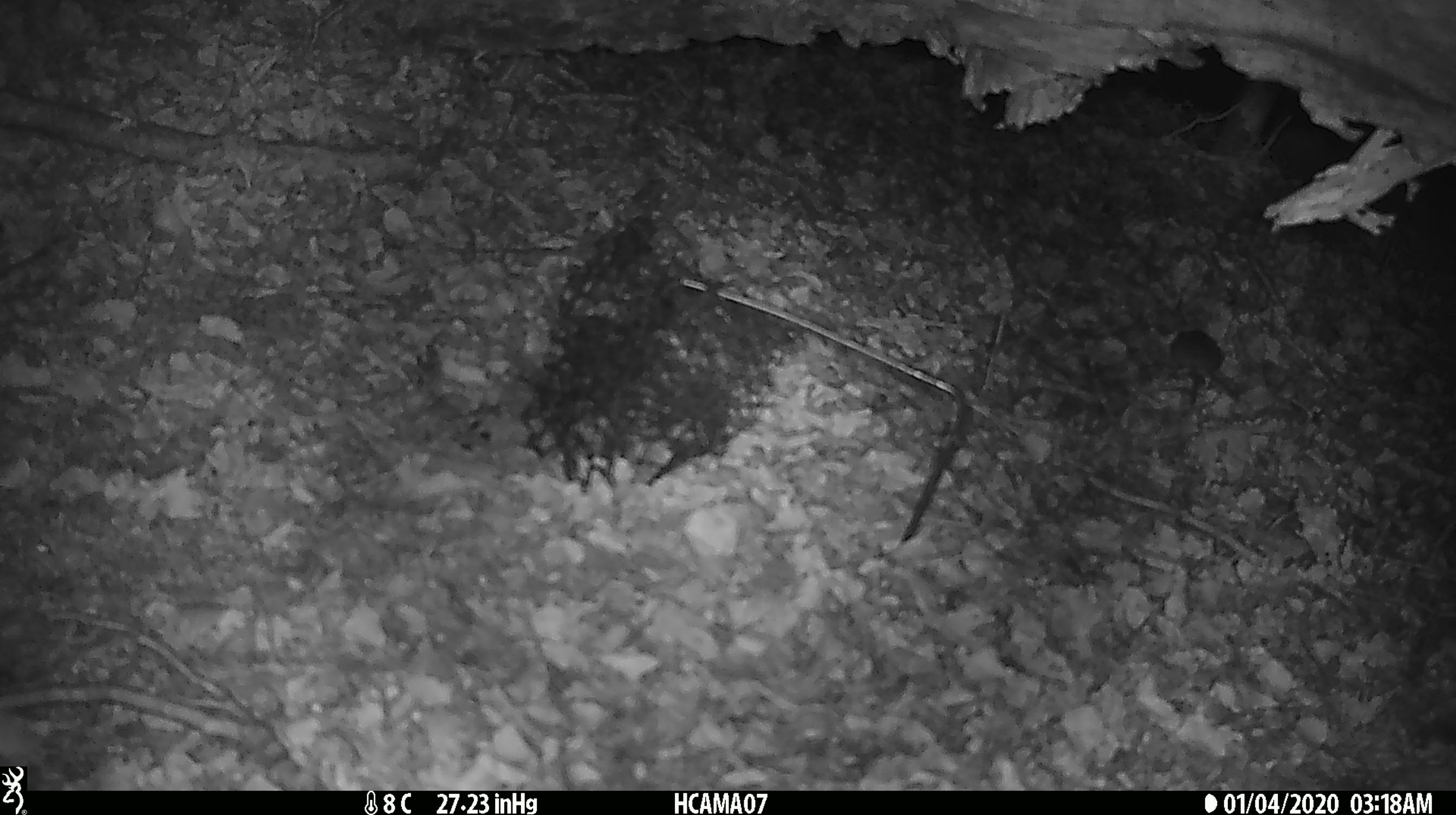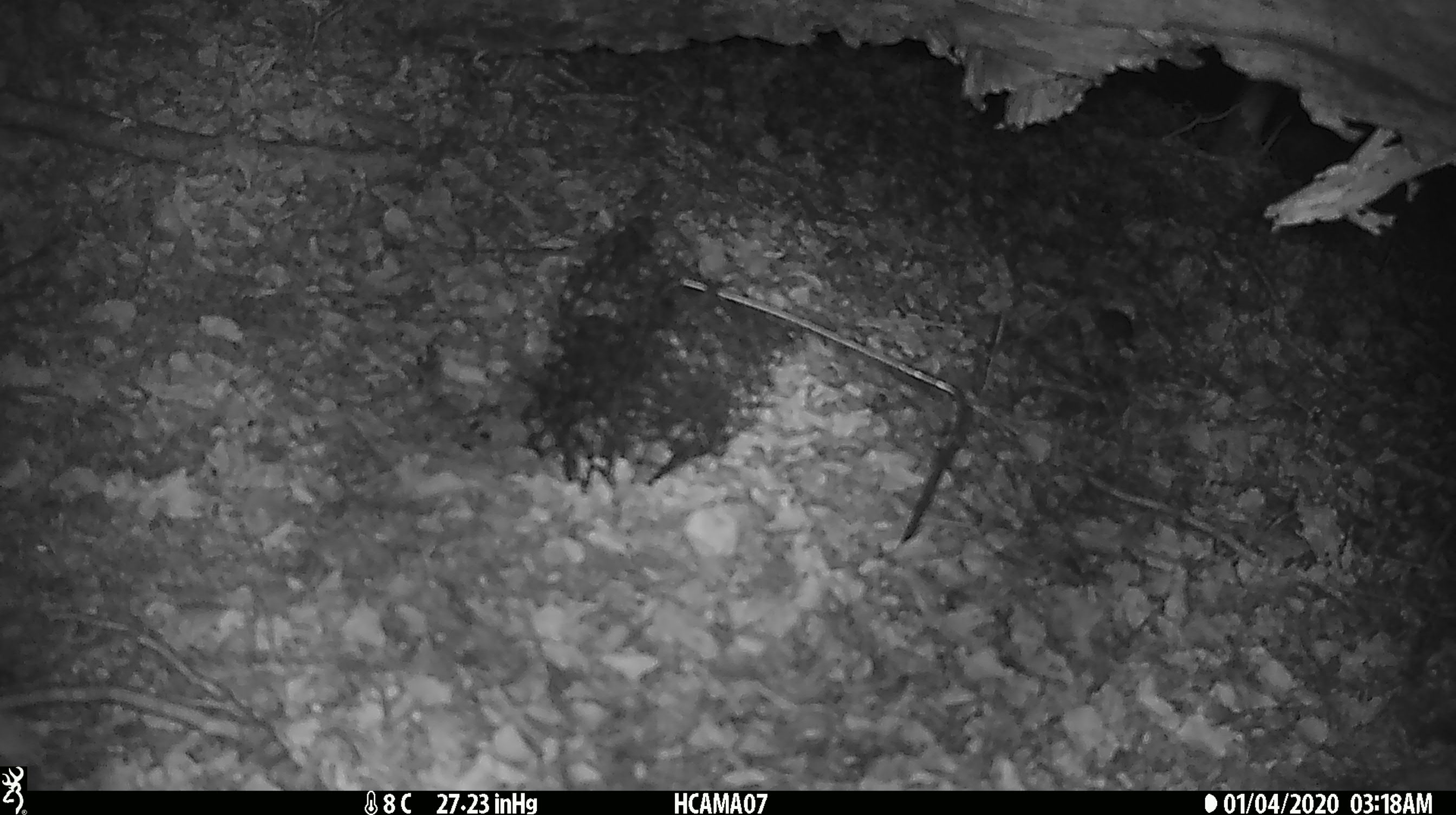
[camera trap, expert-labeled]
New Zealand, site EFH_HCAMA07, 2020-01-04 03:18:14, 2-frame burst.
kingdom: Animalia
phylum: Chordata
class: Mammalia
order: Rodentia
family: Muridae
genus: Mus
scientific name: Mus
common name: mouse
Mouse (Mus).